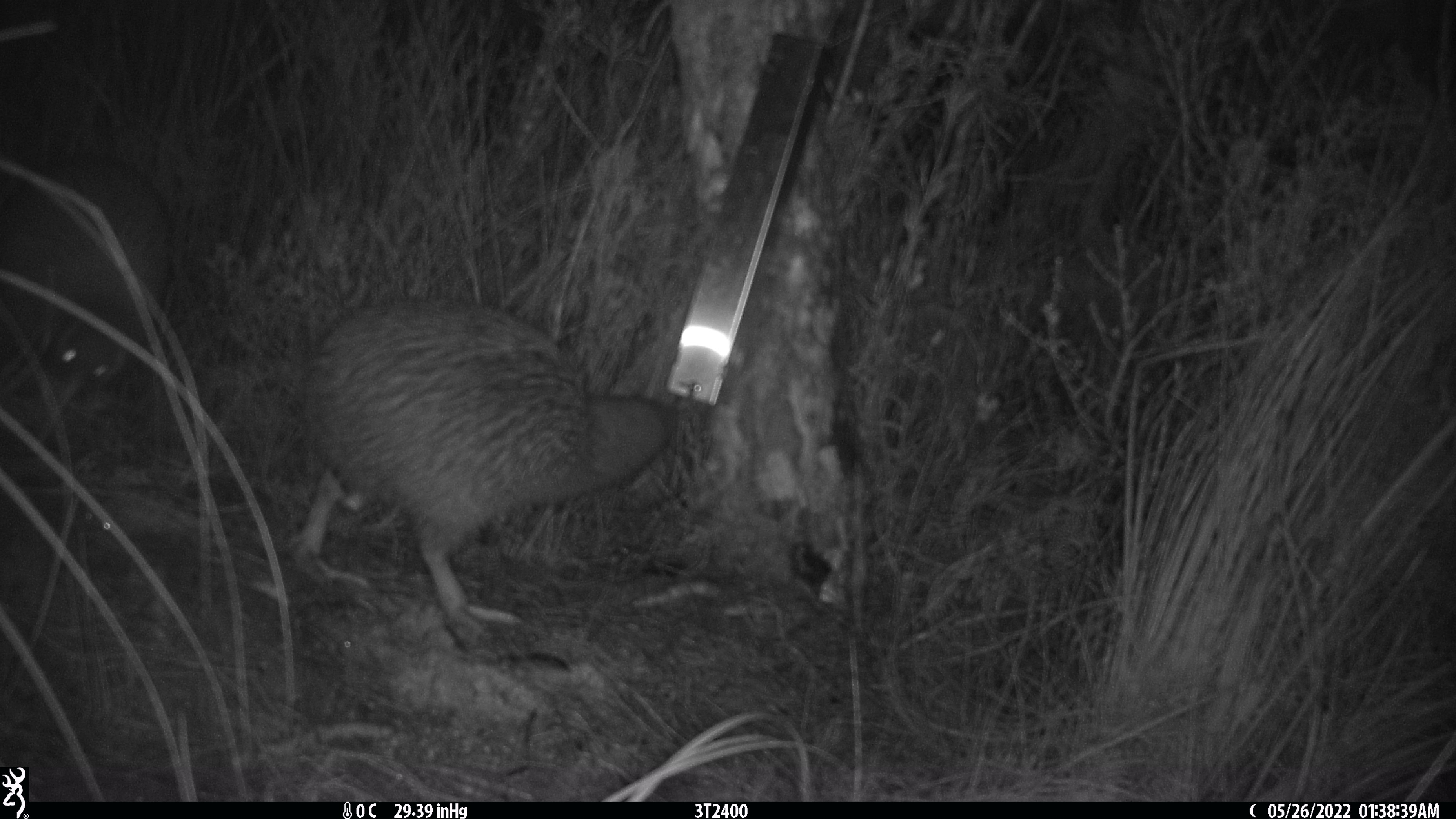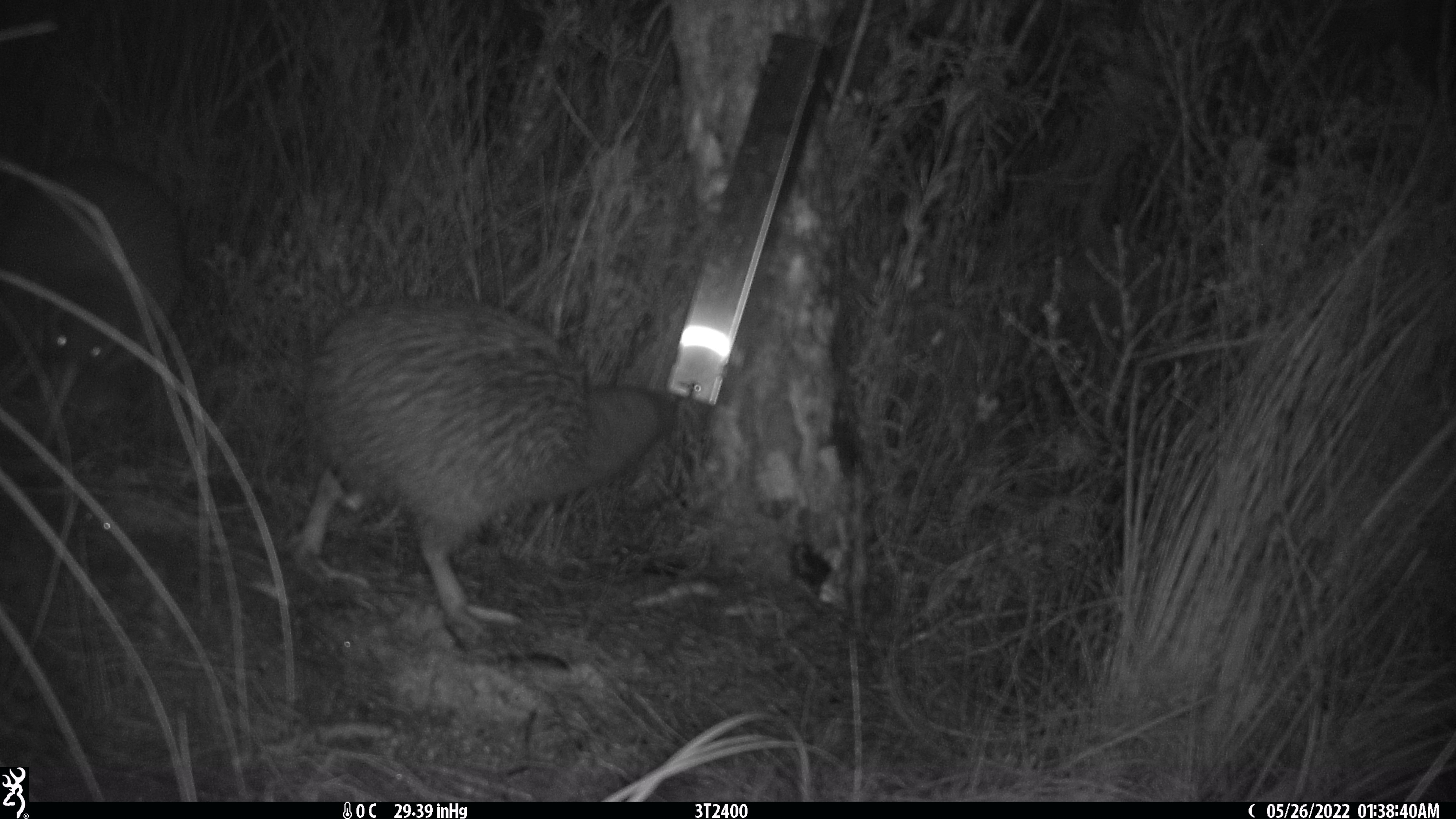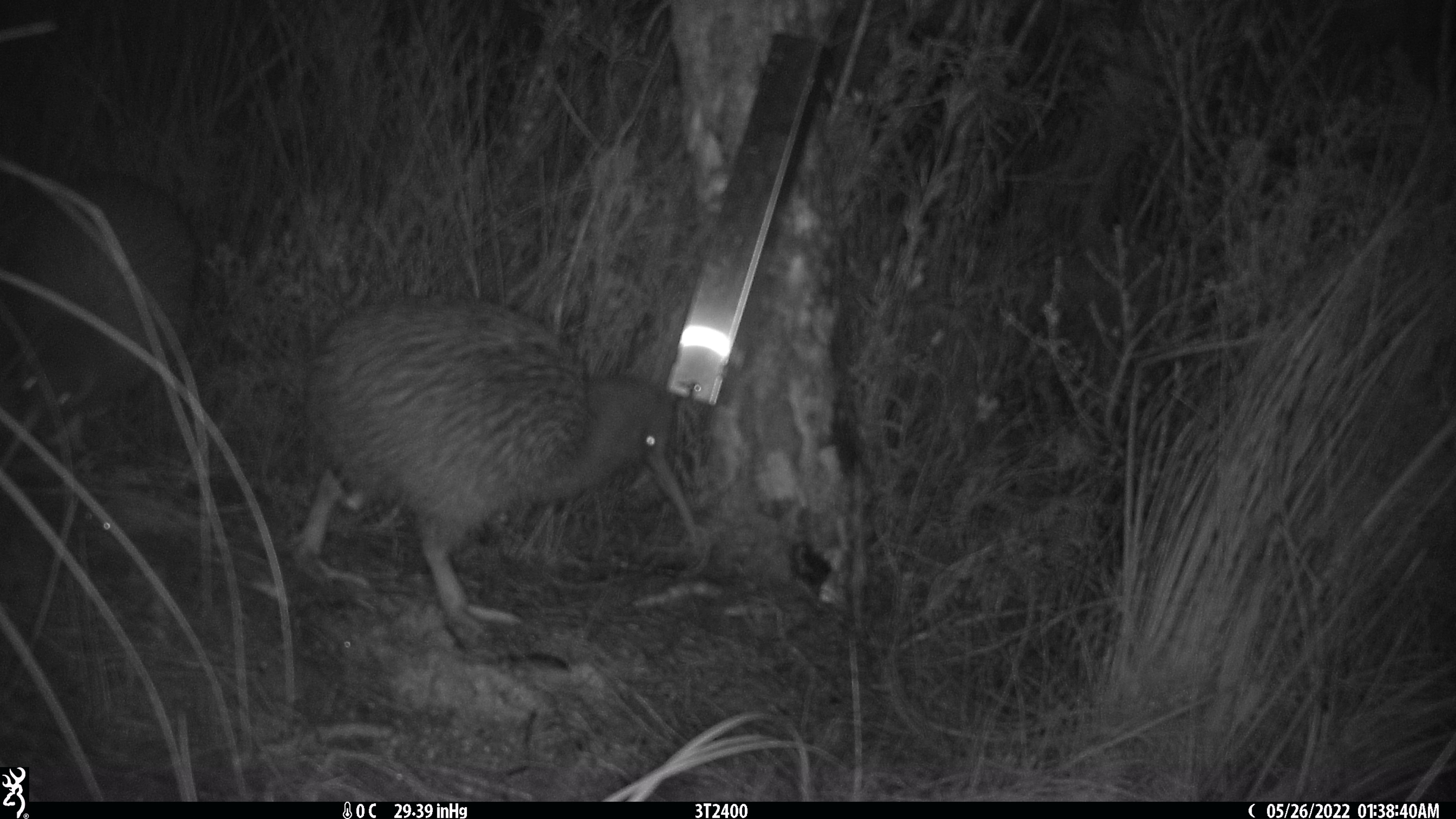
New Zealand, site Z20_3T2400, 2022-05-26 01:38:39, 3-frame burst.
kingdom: Animalia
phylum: Chordata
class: Aves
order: Apterygiformes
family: Apterygidae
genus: Apteryx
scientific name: Apteryx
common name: kiwi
Kiwi (Apteryx).